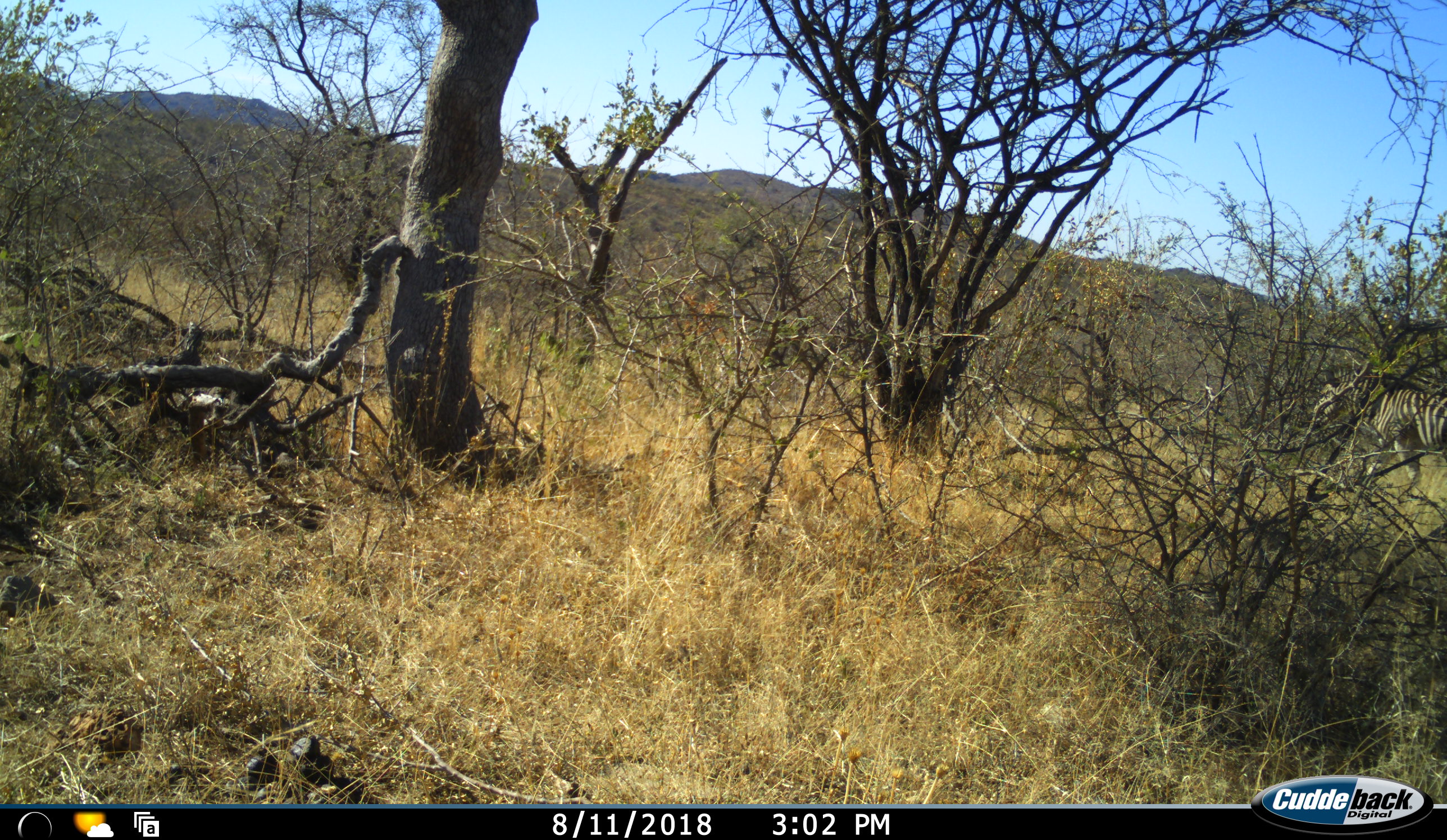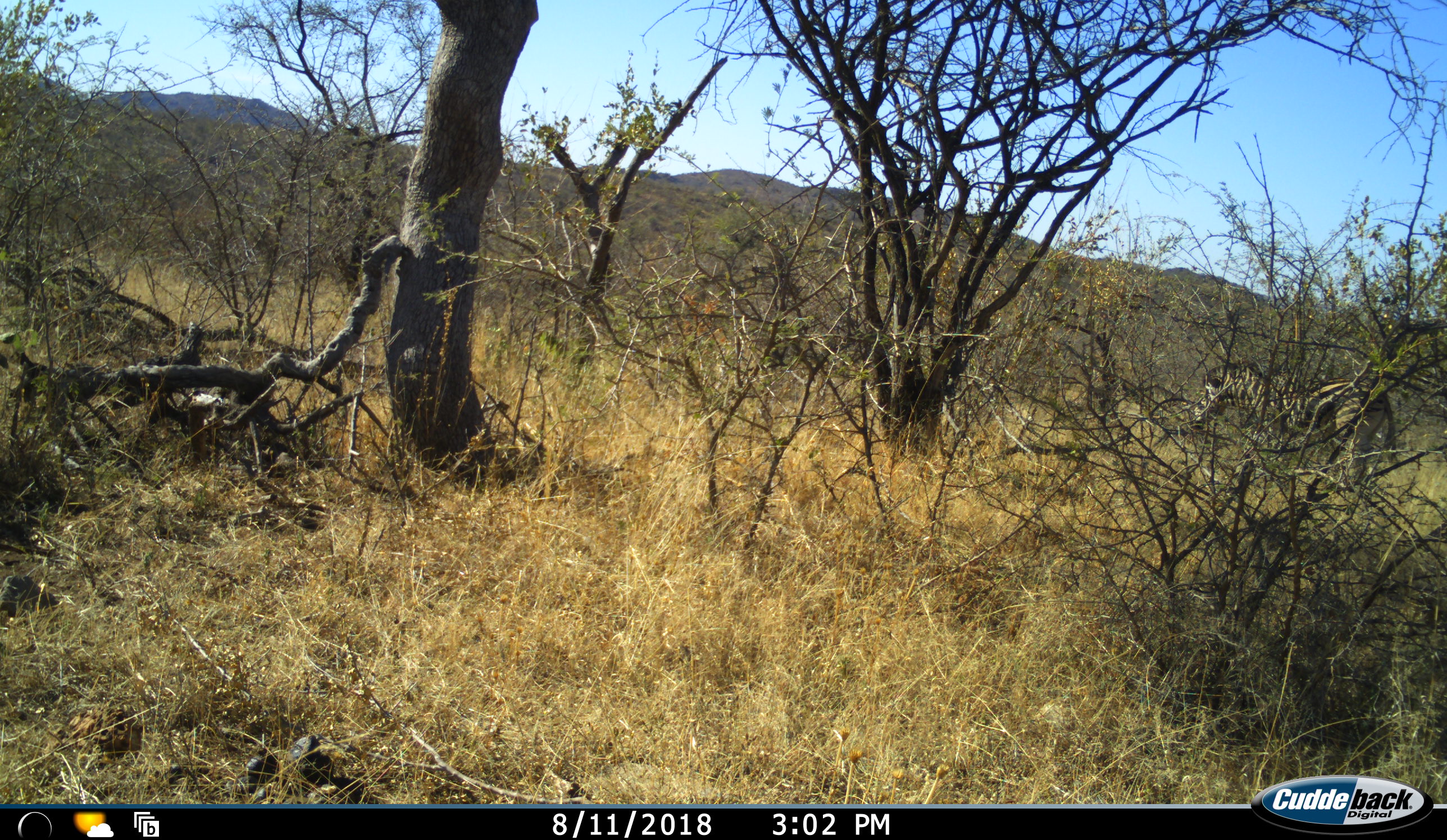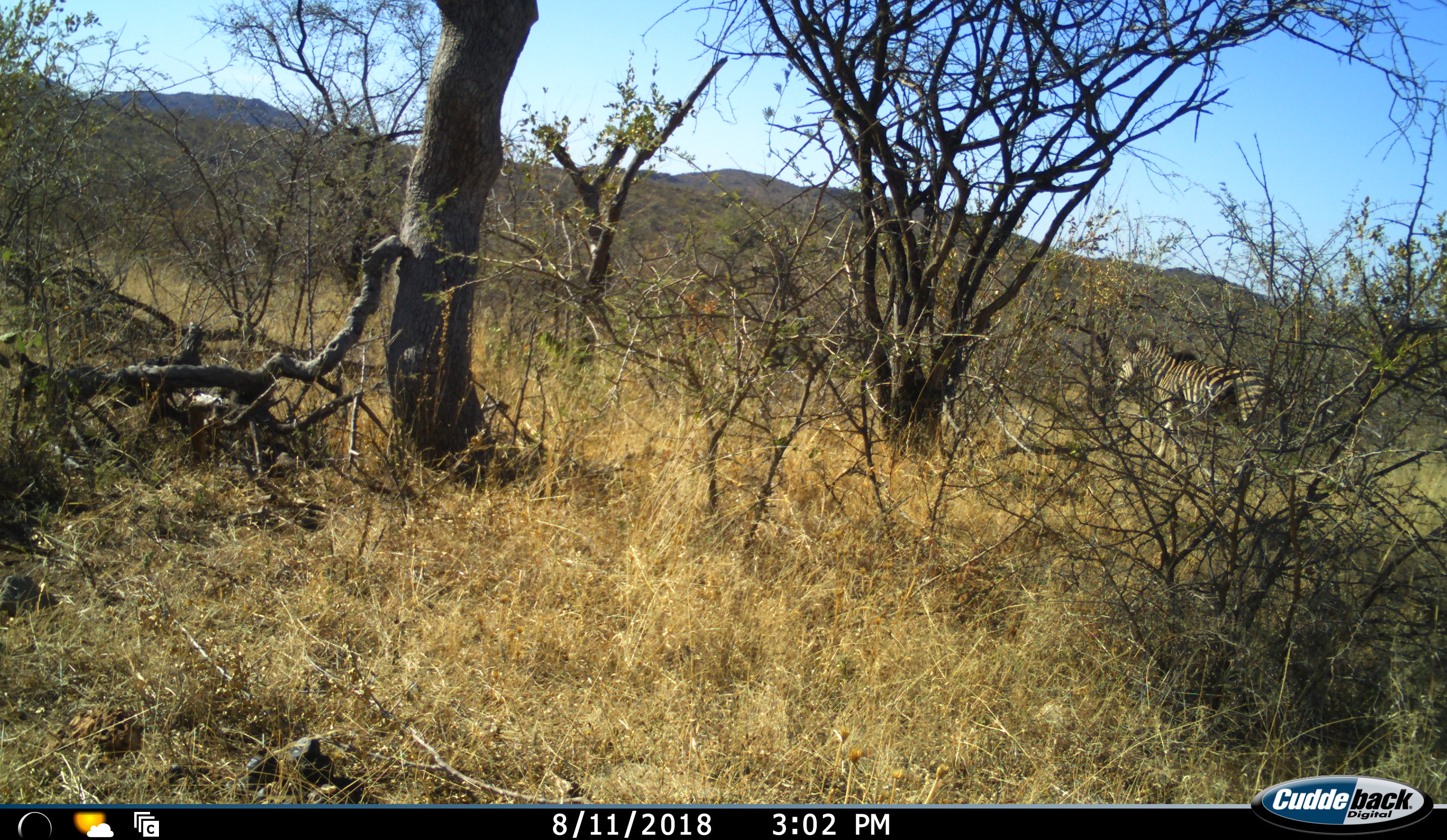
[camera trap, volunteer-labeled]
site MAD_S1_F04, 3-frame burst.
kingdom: Animalia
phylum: Chordata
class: Mammalia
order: Perissodactyla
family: Equidae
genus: Equus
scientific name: Equus quagga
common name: plains zebra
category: zebraplains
Zebraplains (plains zebra) (Equus quagga), count 1. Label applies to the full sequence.